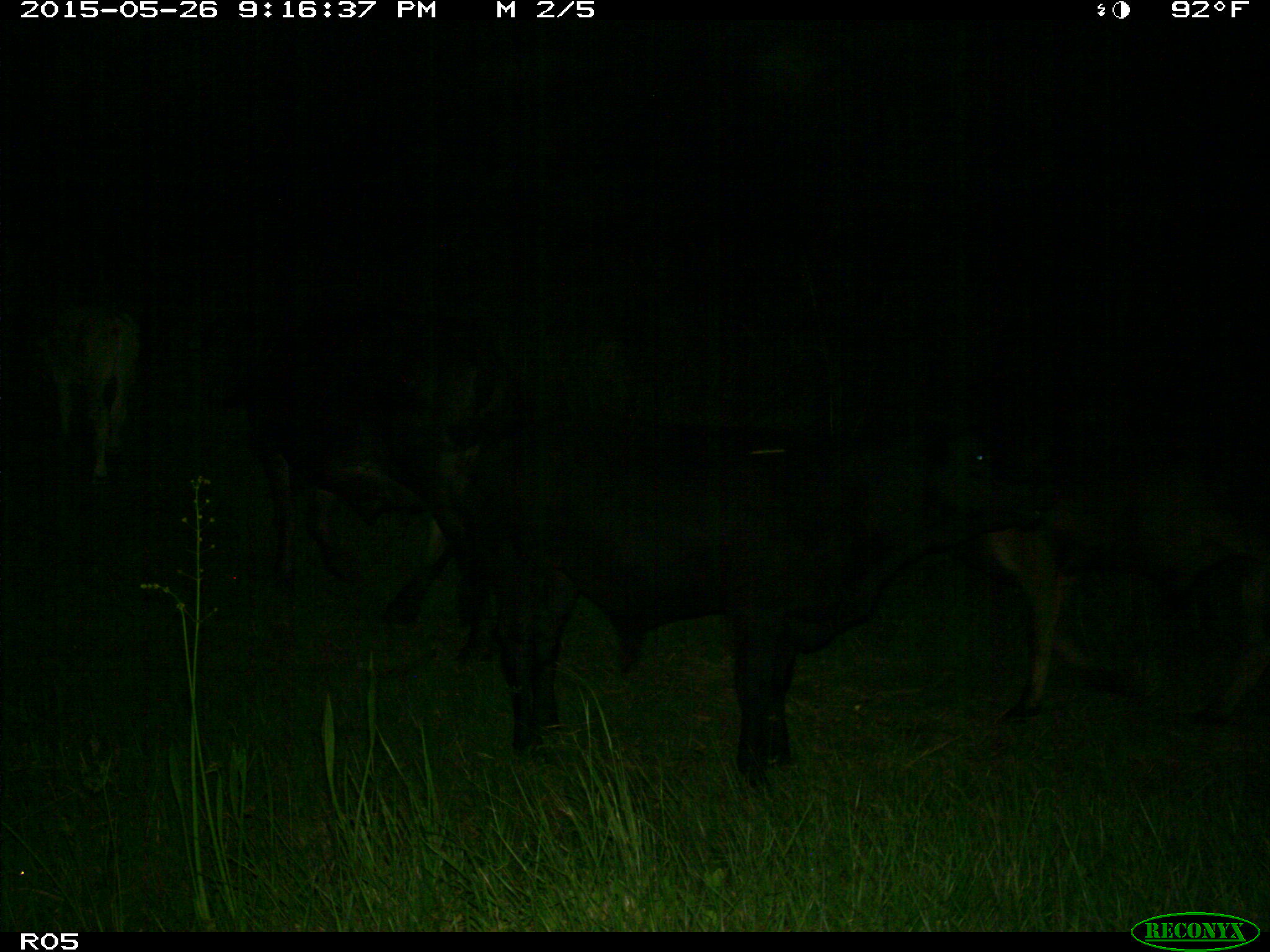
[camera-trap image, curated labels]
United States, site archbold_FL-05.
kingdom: Animalia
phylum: Chordata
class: Mammalia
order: Artiodactyla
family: Bovidae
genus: Bos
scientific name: Bos taurus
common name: domestic cow